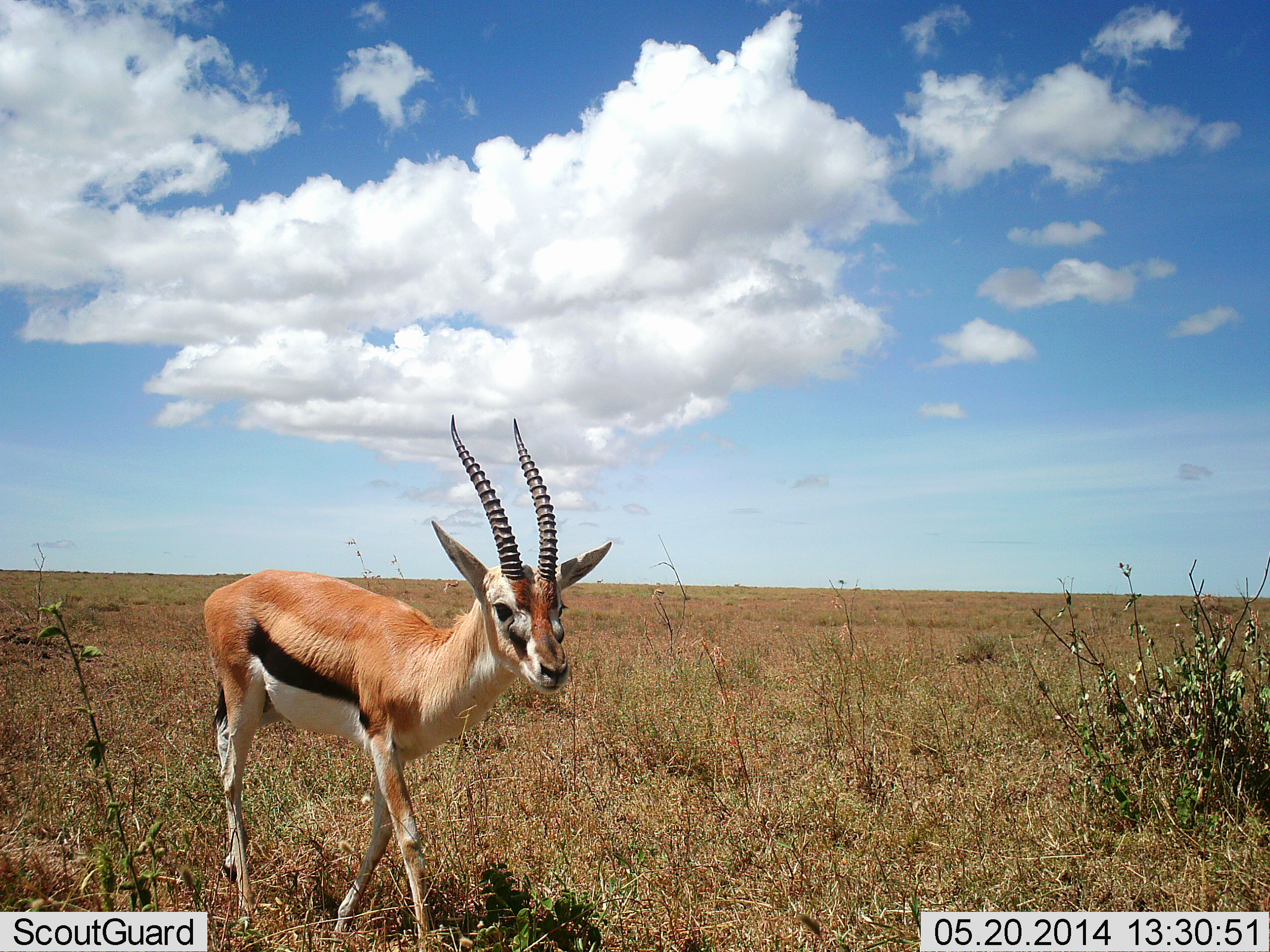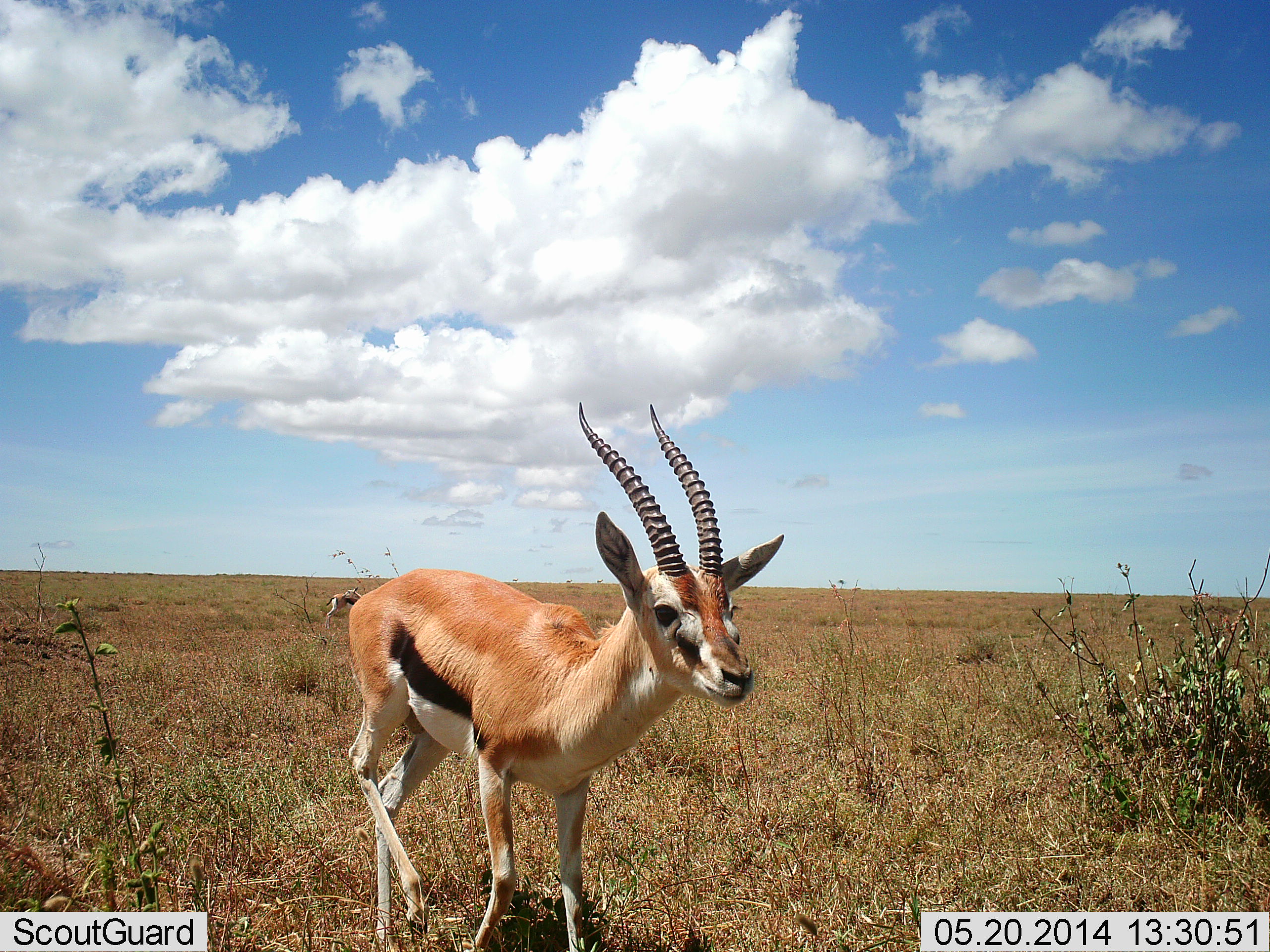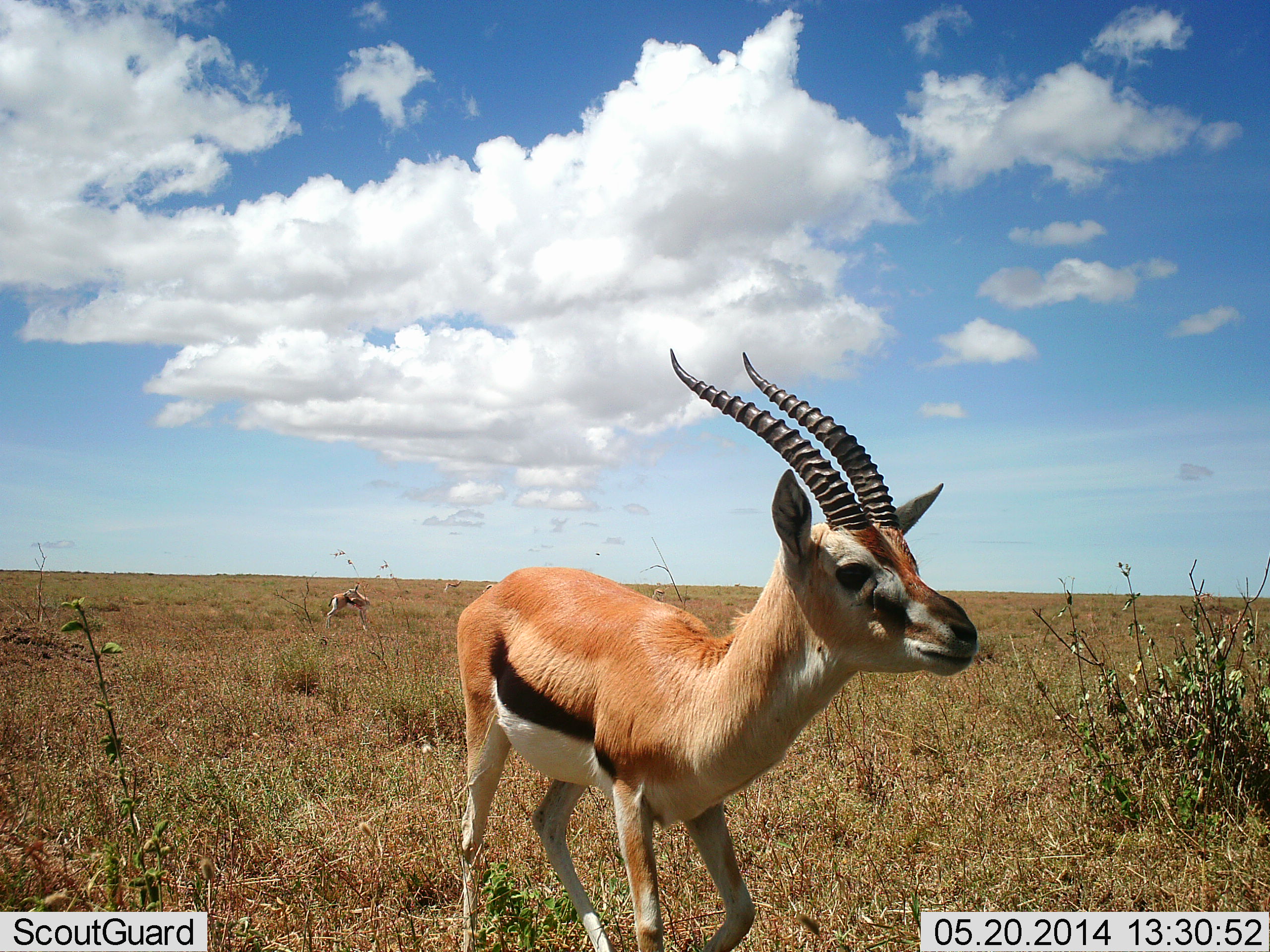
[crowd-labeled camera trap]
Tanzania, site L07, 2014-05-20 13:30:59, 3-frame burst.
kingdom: Animalia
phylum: Chordata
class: Mammalia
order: Artiodactyla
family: Bovidae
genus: Eudorcas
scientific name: Eudorcas thomsonii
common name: thomson's gazelle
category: gazellethomsons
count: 1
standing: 27%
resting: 0%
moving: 100%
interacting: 0%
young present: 0%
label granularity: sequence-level